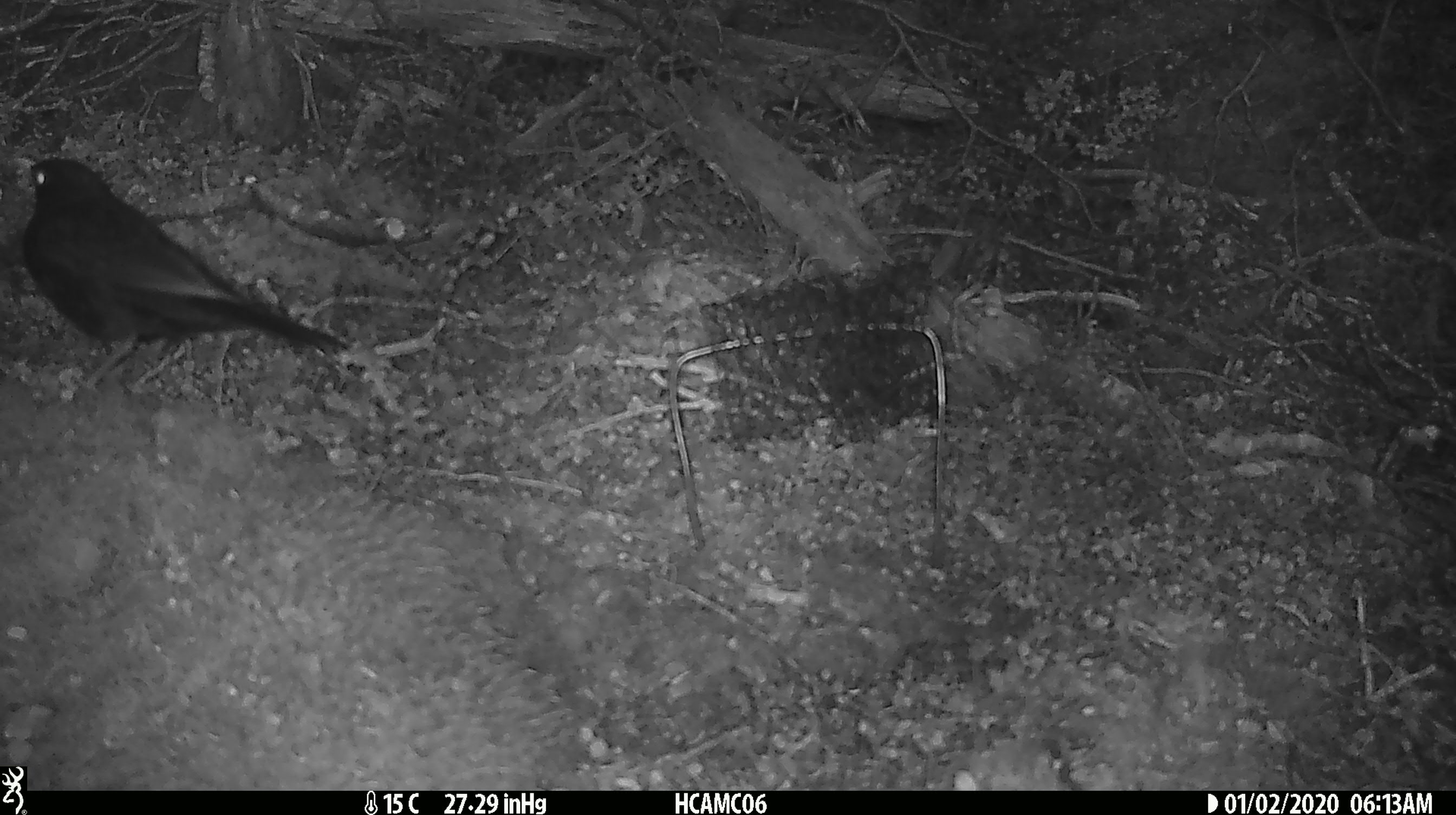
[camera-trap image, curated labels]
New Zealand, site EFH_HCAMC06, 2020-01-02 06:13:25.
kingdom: Animalia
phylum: Chordata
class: Aves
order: Passeriformes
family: Turdidae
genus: Turdus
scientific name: Turdus merula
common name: eurasian blackbird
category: blackbird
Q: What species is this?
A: Blackbird (eurasian blackbird) (Turdus merula).